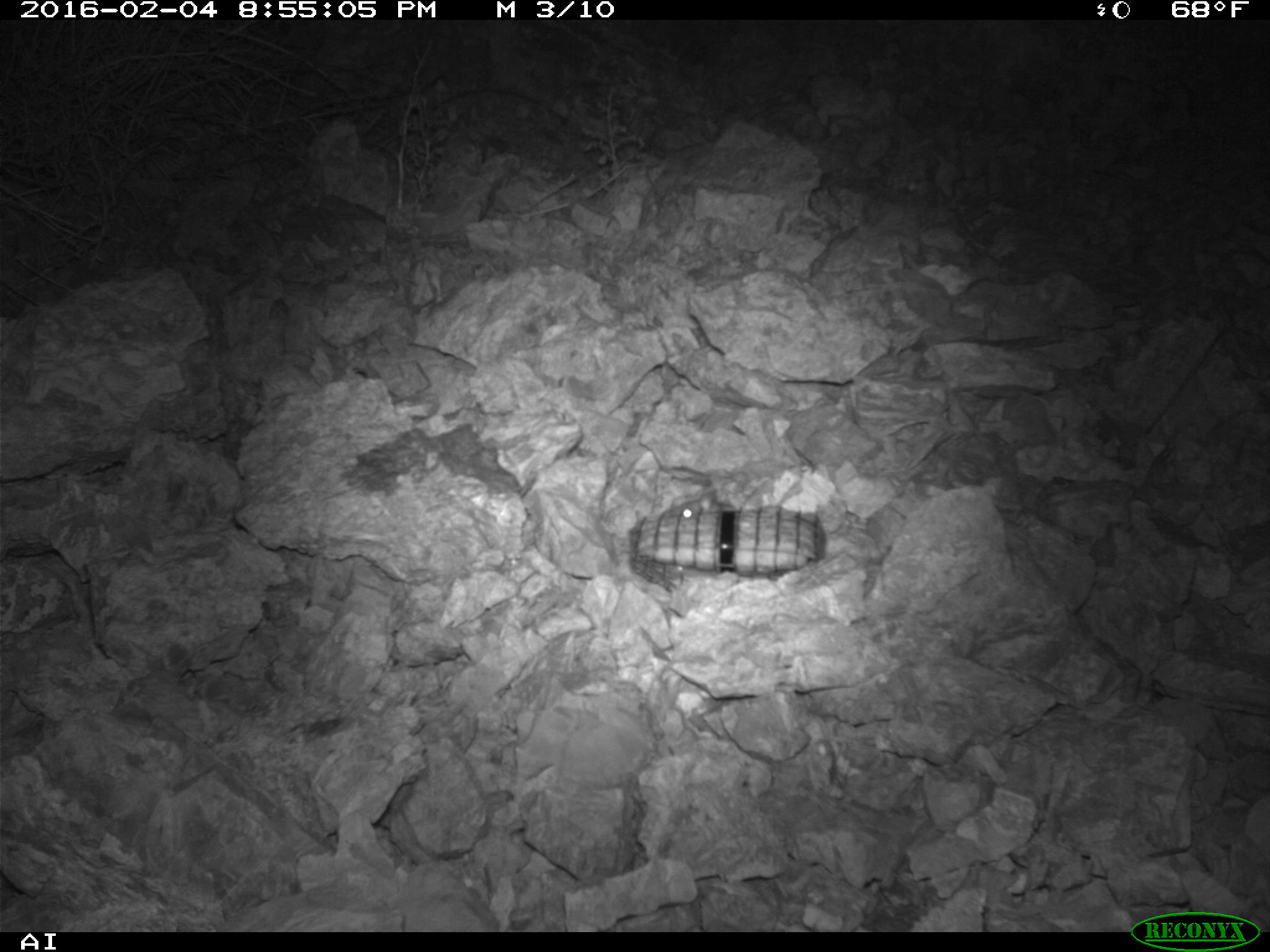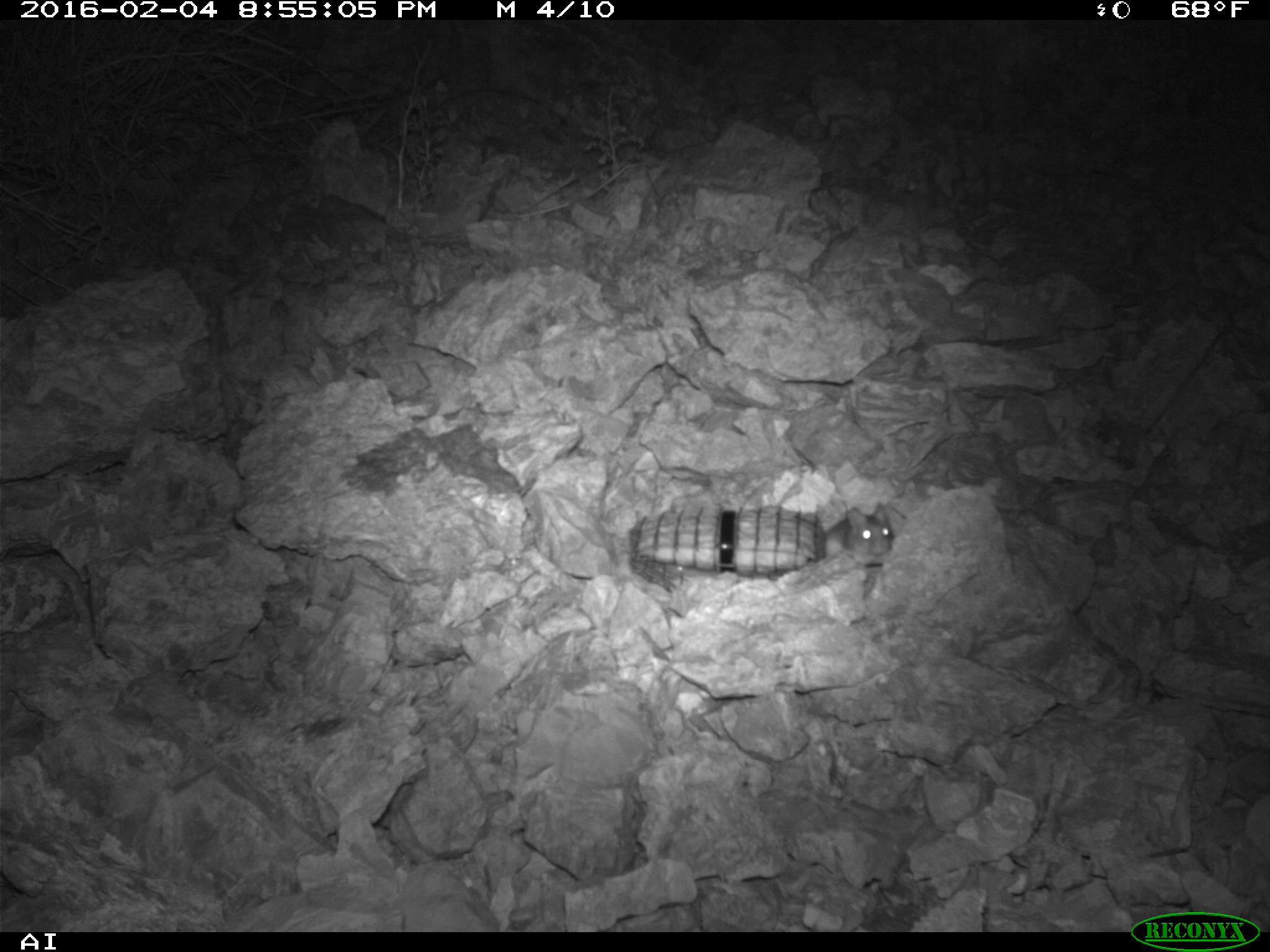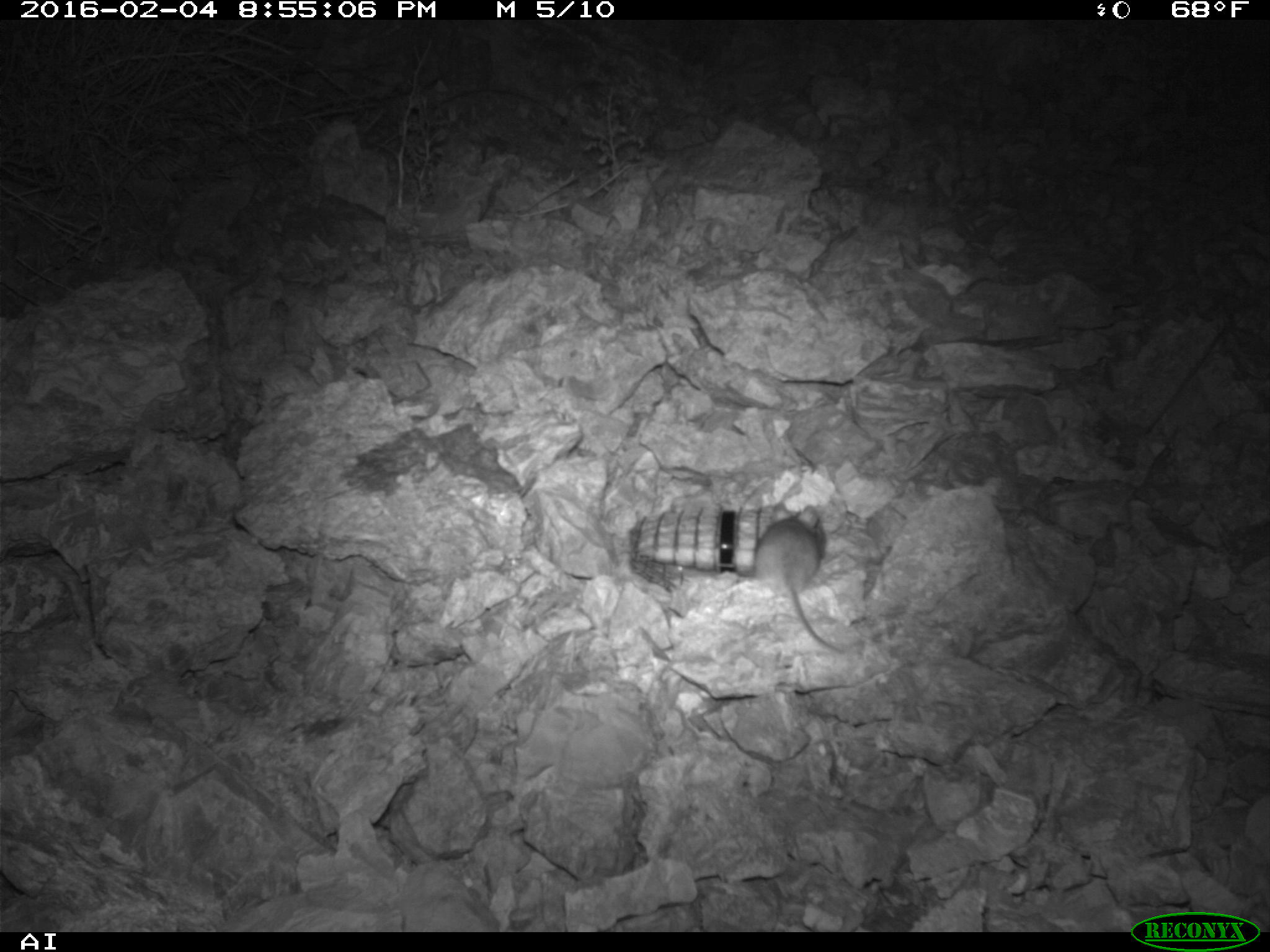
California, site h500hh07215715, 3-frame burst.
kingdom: Animalia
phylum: Chordata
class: Mammalia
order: Rodentia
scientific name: Rodentia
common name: rodent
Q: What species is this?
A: Rodent (Rodentia).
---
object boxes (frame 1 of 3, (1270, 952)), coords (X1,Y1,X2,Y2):
rodent: (661,490,733,518)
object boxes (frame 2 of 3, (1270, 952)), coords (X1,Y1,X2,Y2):
rodent: (823,501,894,562)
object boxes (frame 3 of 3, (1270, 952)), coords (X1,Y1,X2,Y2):
rodent: (755,503,843,653)